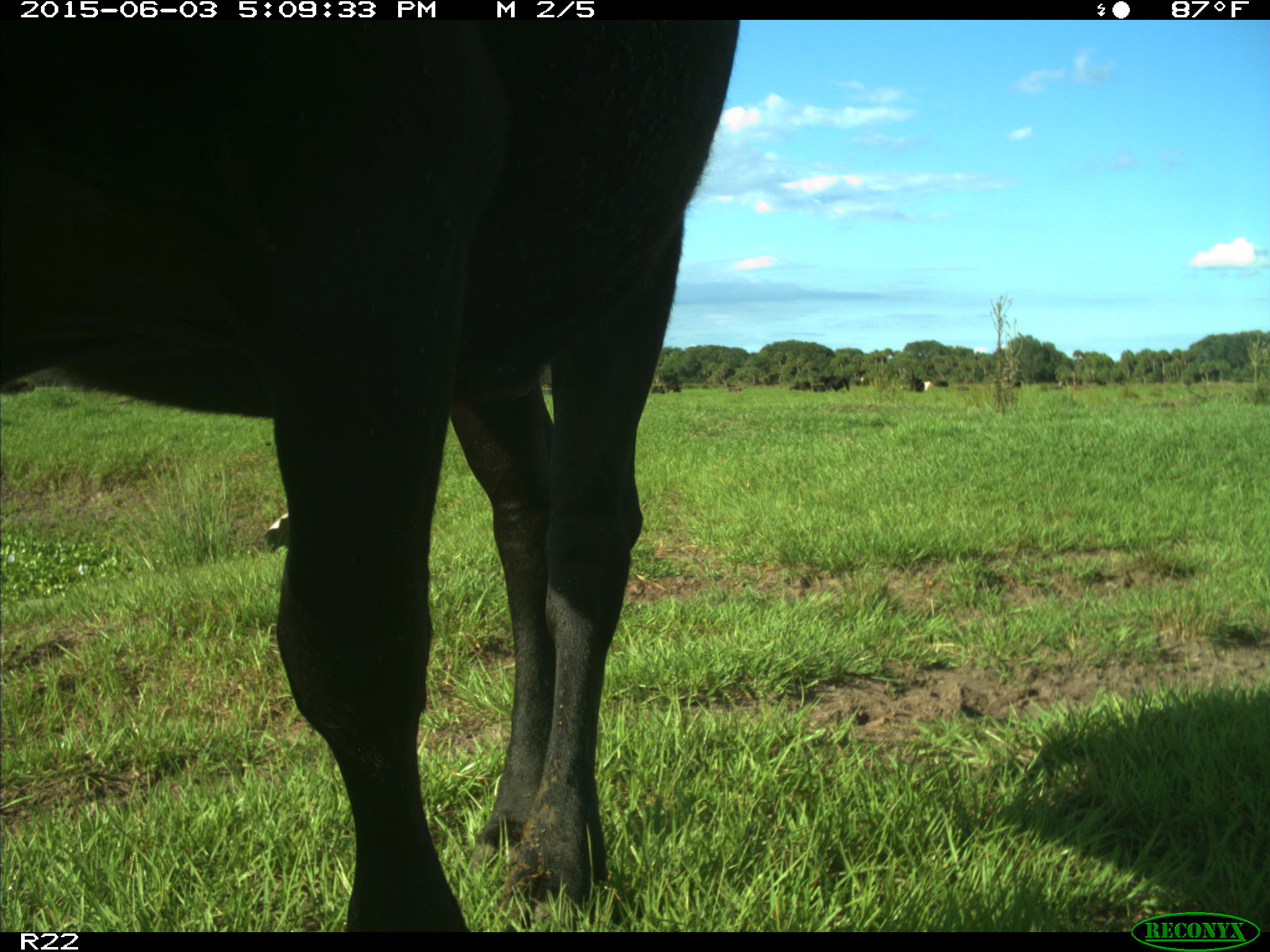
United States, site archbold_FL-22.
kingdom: Animalia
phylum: Chordata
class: Mammalia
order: Artiodactyla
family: Bovidae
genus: Bos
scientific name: Bos taurus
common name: domestic cow